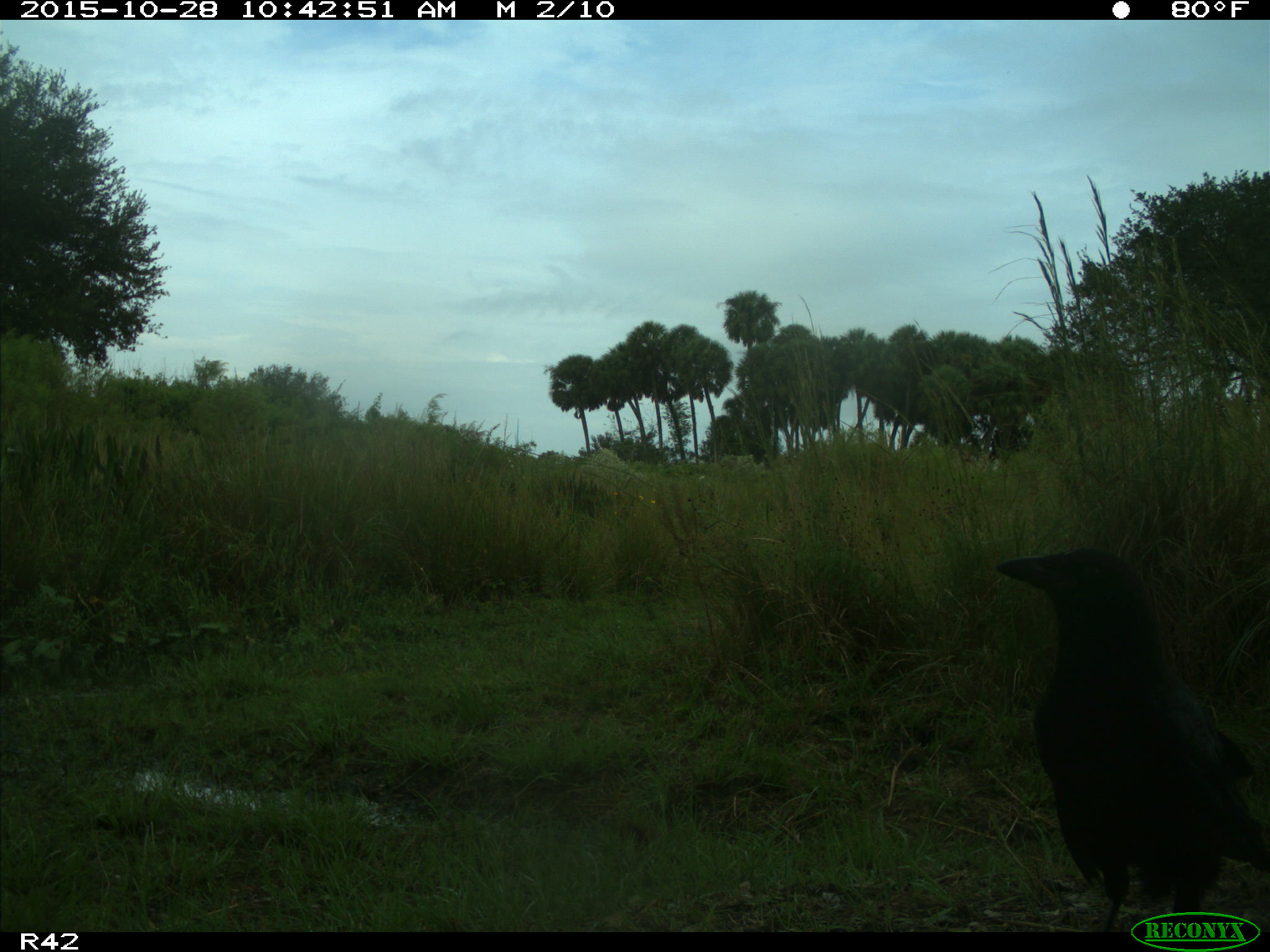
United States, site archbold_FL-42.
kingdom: Animalia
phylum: Chordata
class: Aves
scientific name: Aves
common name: birds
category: unidentified bird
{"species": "unidentified bird (birds) (Aves)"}